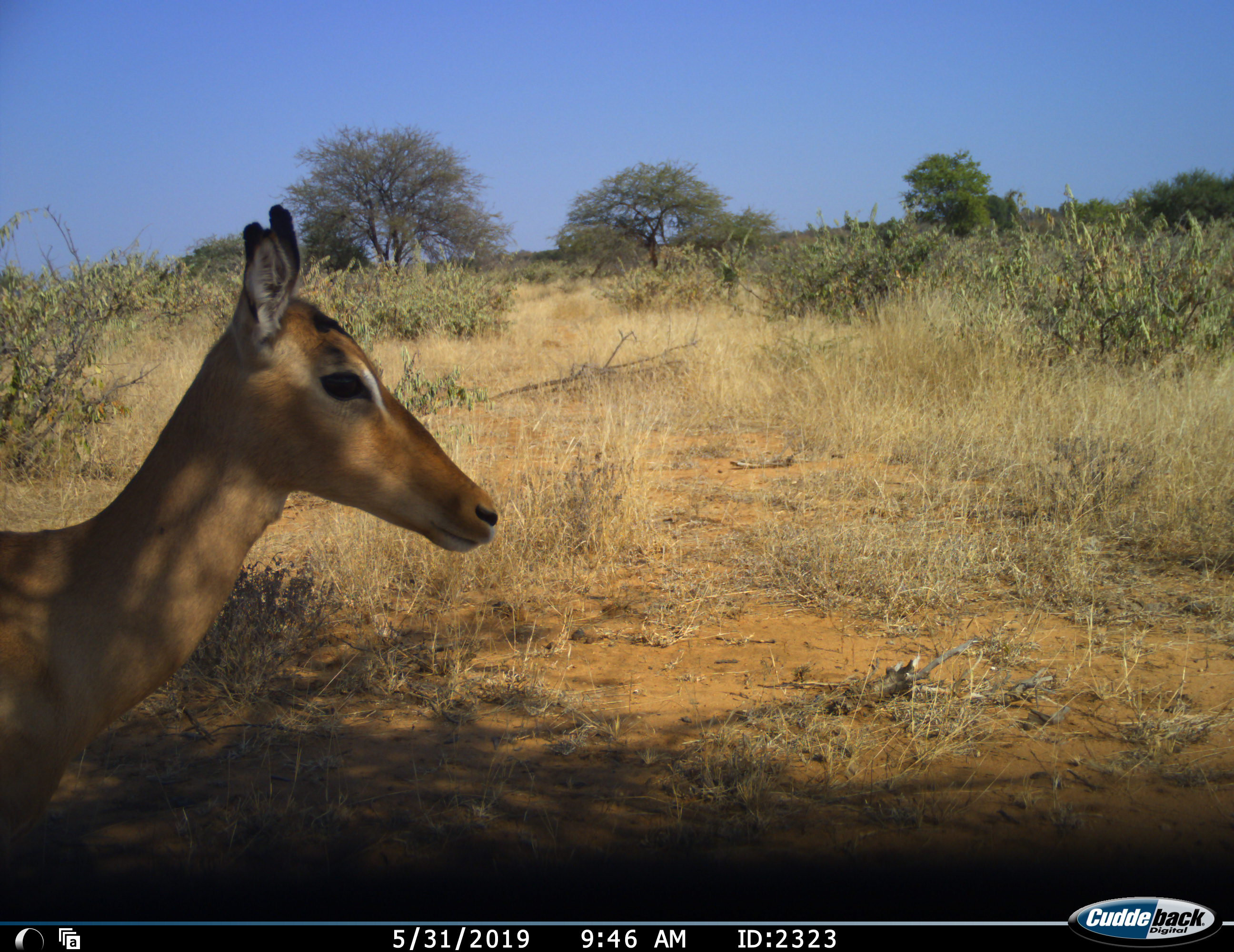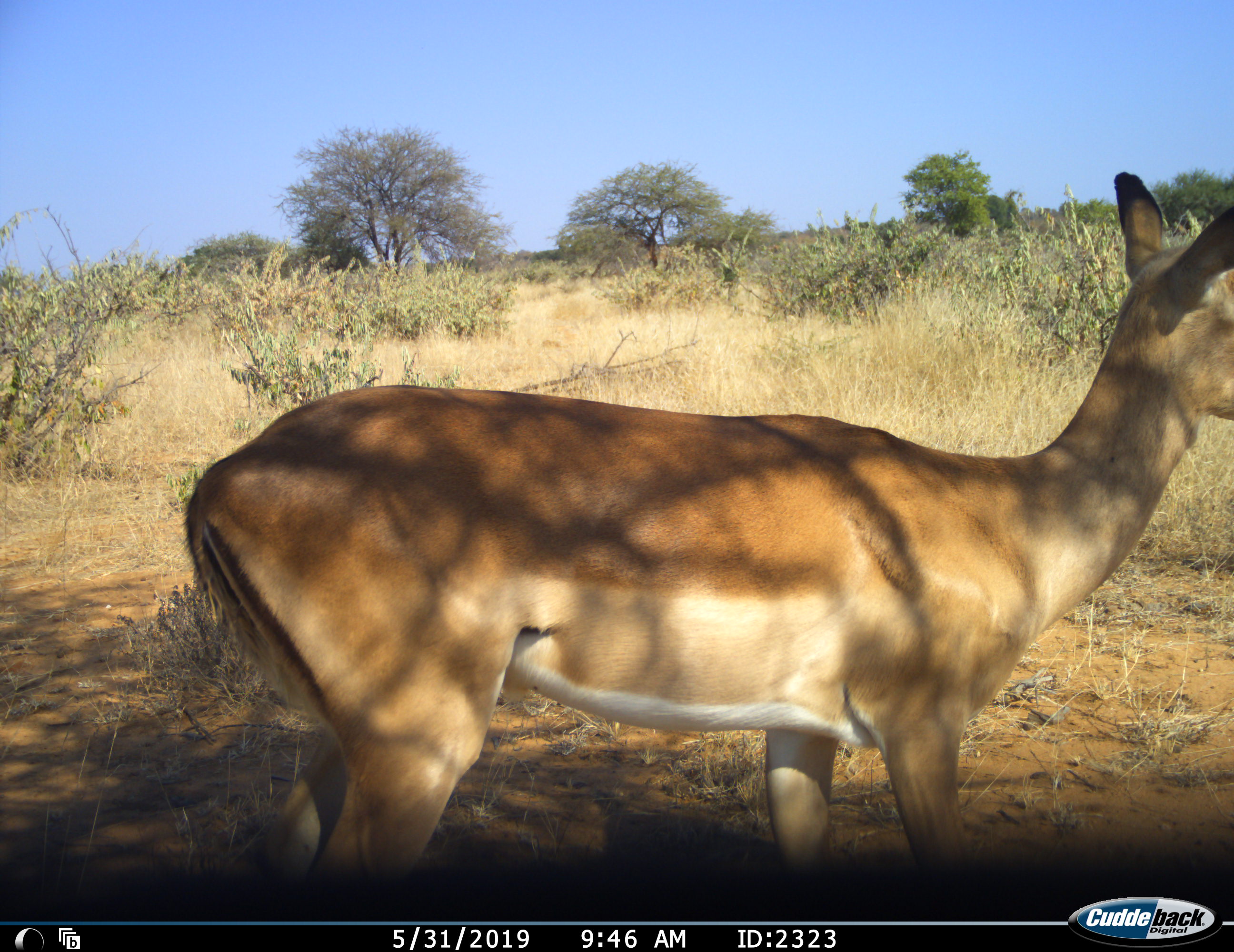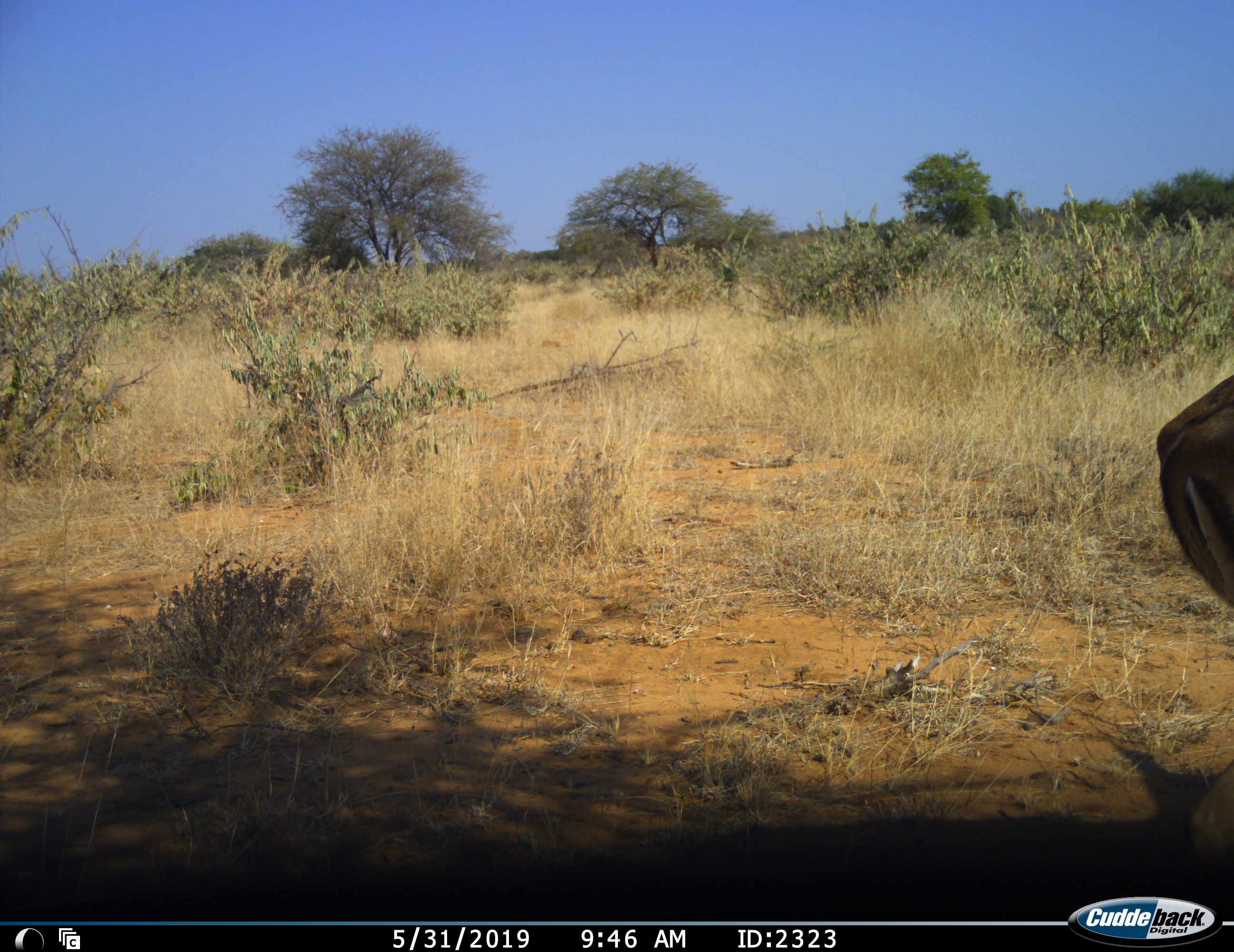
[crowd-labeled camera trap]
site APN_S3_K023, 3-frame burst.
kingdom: Animalia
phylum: Chordata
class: Mammalia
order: Artiodactyla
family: Bovidae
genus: Aepyceros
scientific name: Aepyceros melampus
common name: impala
Impala (Aepyceros melampus), count 1. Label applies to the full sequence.